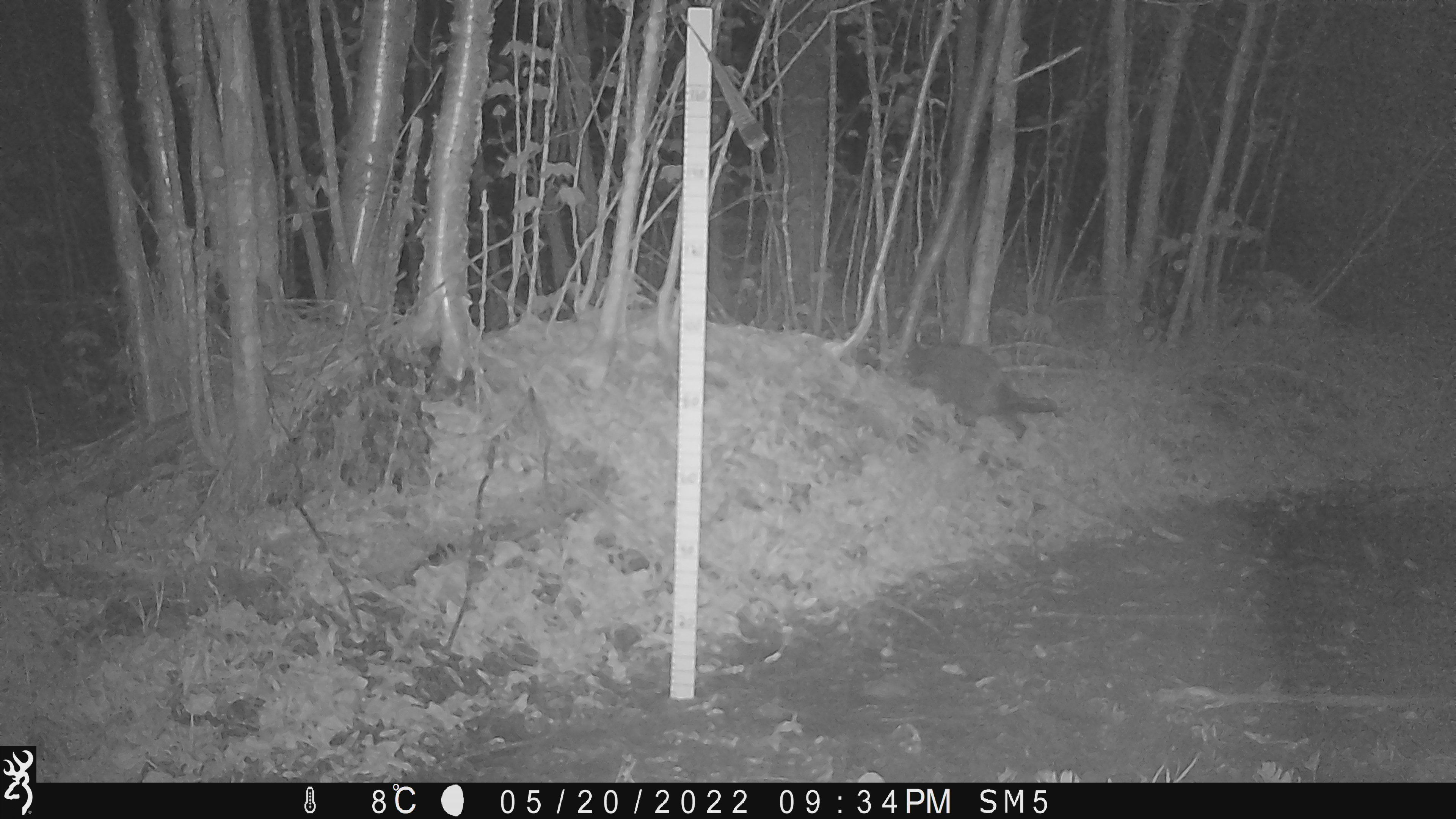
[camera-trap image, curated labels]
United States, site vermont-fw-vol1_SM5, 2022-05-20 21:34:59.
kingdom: Animalia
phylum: Chordata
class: Mammalia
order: Carnivora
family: Procyonidae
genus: Procyon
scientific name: Procyon lotor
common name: raccoon